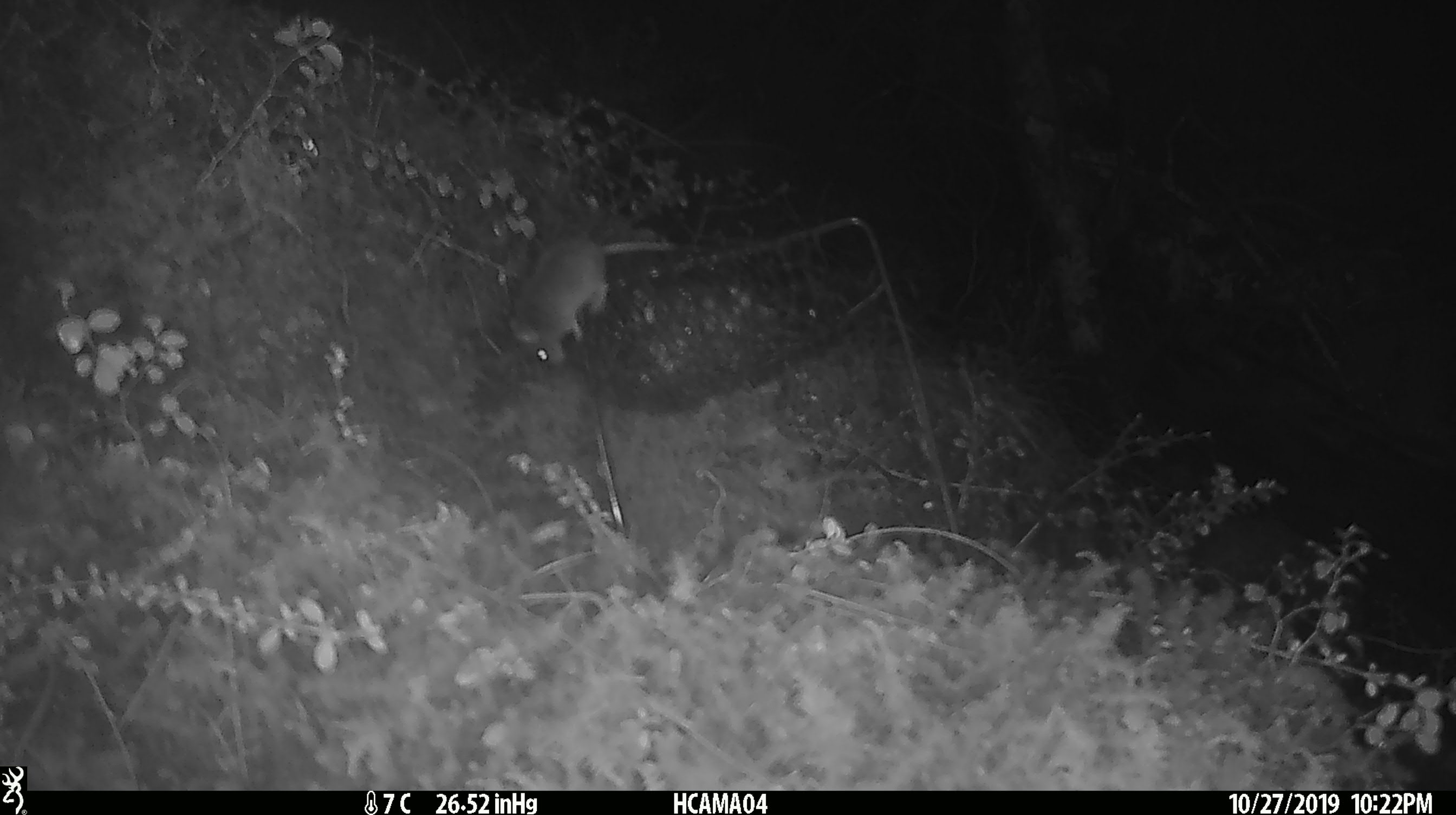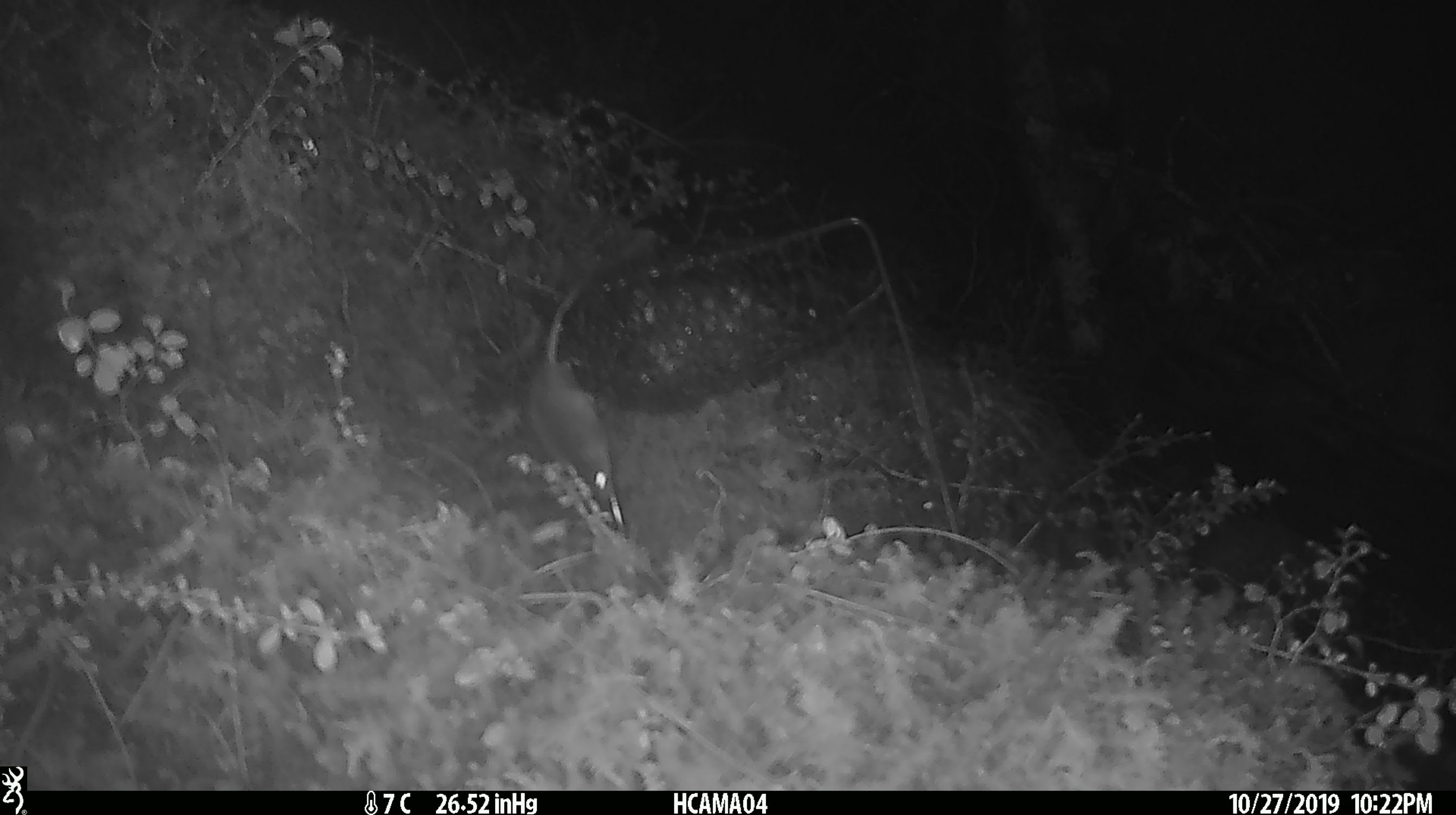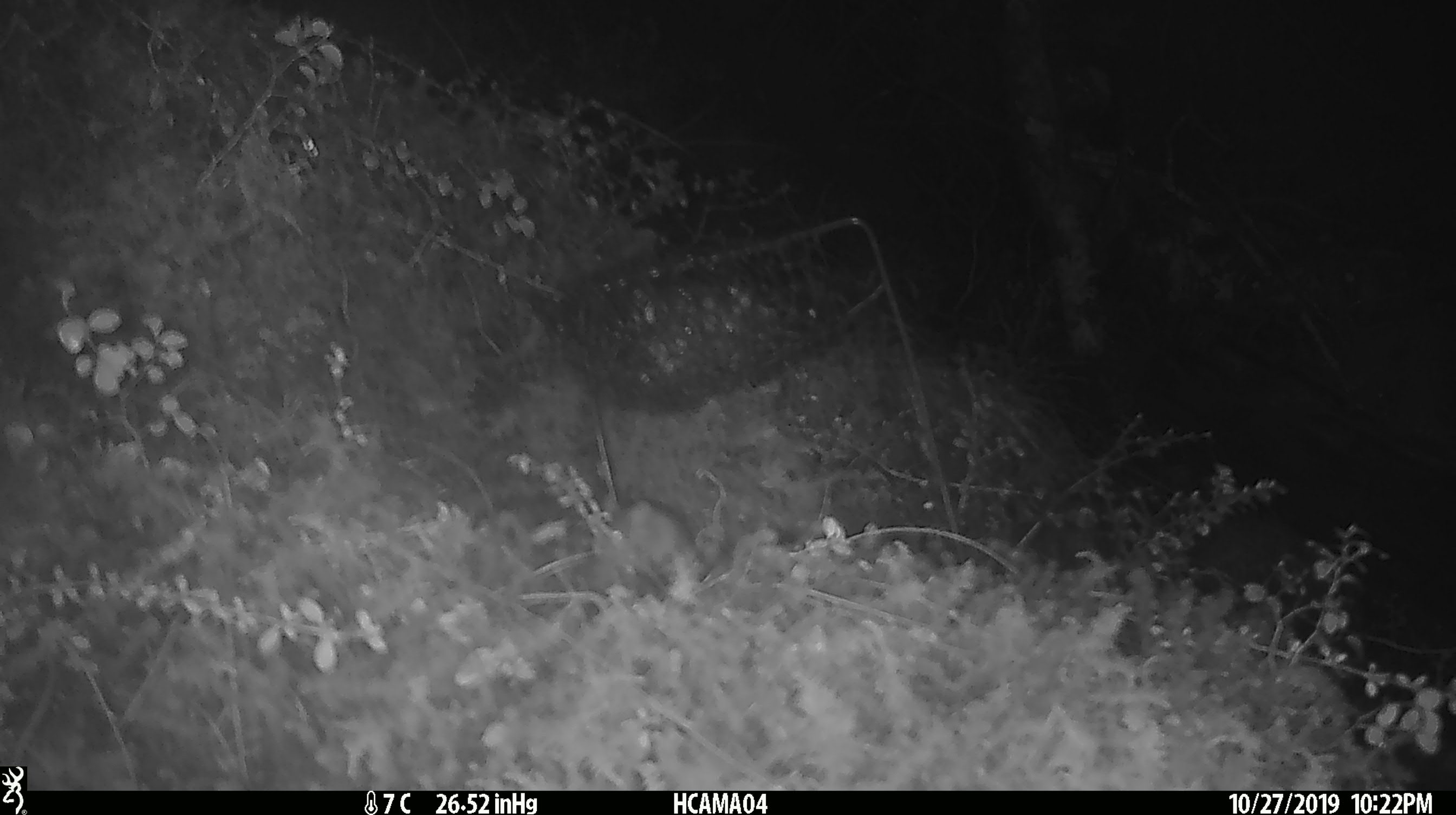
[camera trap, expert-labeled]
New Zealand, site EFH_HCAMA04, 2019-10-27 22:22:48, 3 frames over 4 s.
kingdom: Animalia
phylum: Chordata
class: Mammalia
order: Rodentia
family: Muridae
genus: Mus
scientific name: Mus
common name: mouse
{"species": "mouse (Mus)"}